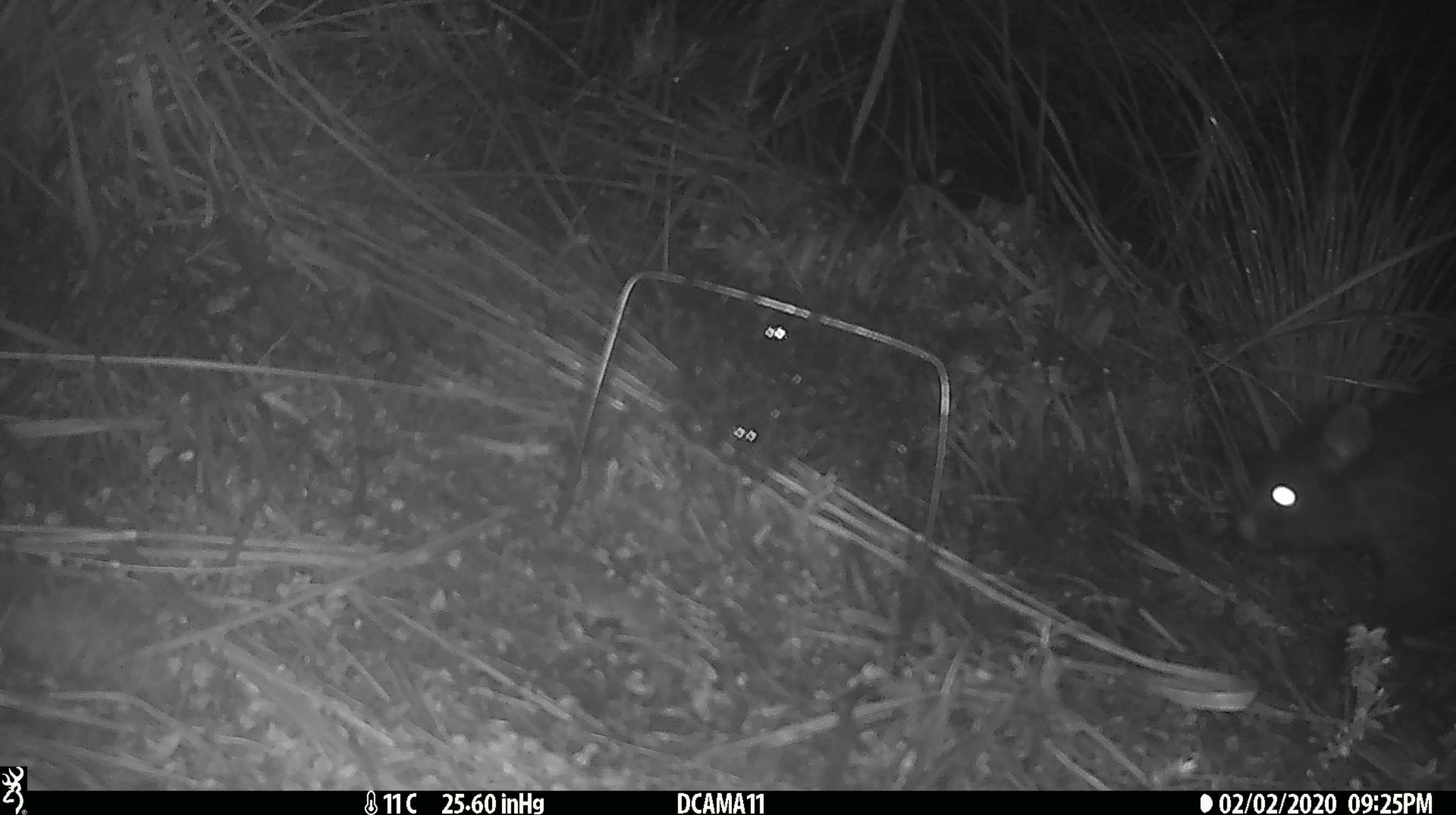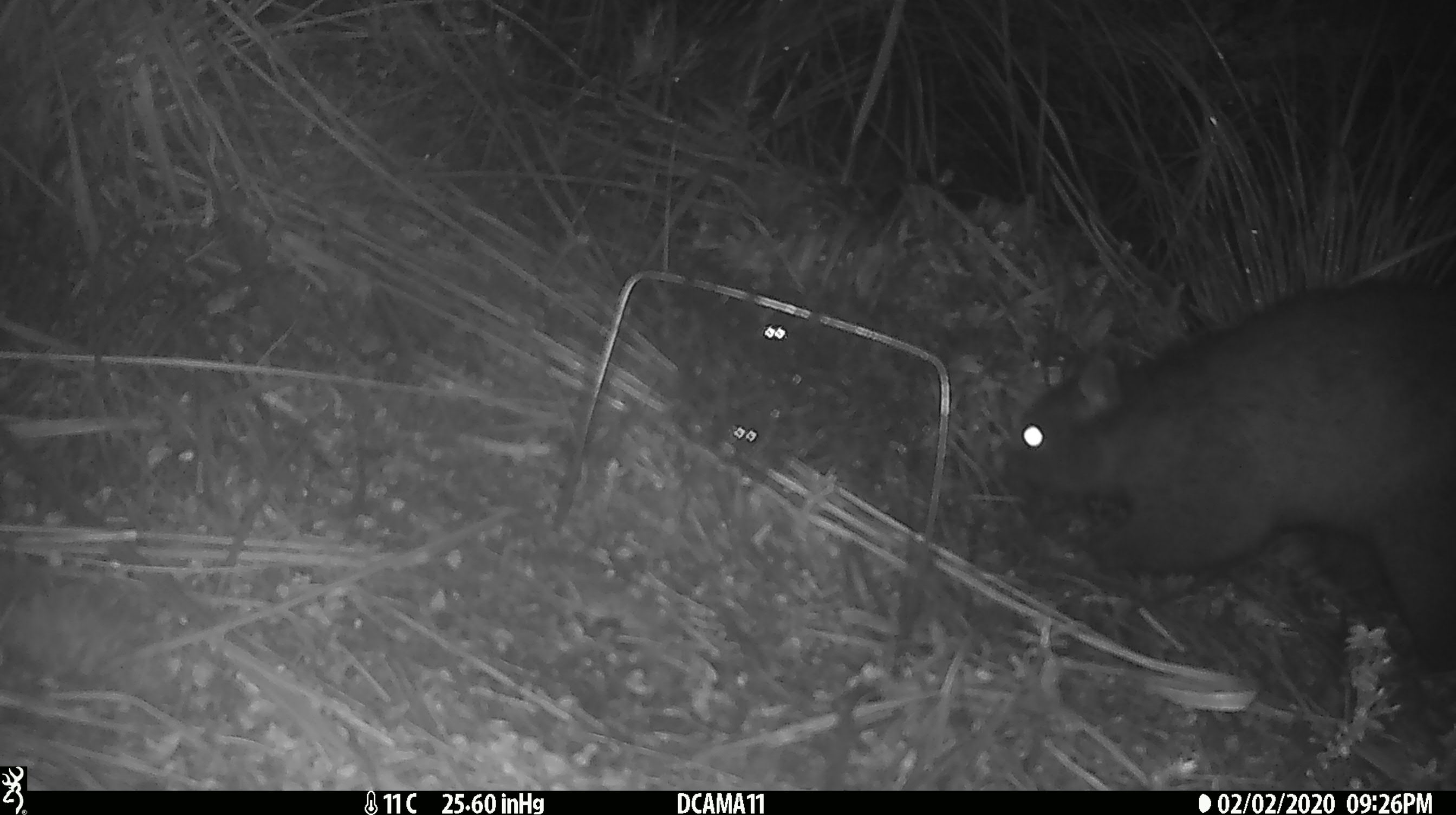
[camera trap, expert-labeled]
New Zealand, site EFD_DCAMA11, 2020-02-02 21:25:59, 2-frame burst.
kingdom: Animalia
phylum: Chordata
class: Mammalia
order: Diprotodontia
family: Phalangeridae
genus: Trichosurus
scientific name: Trichosurus vulpecula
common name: common brushtail possum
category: possum